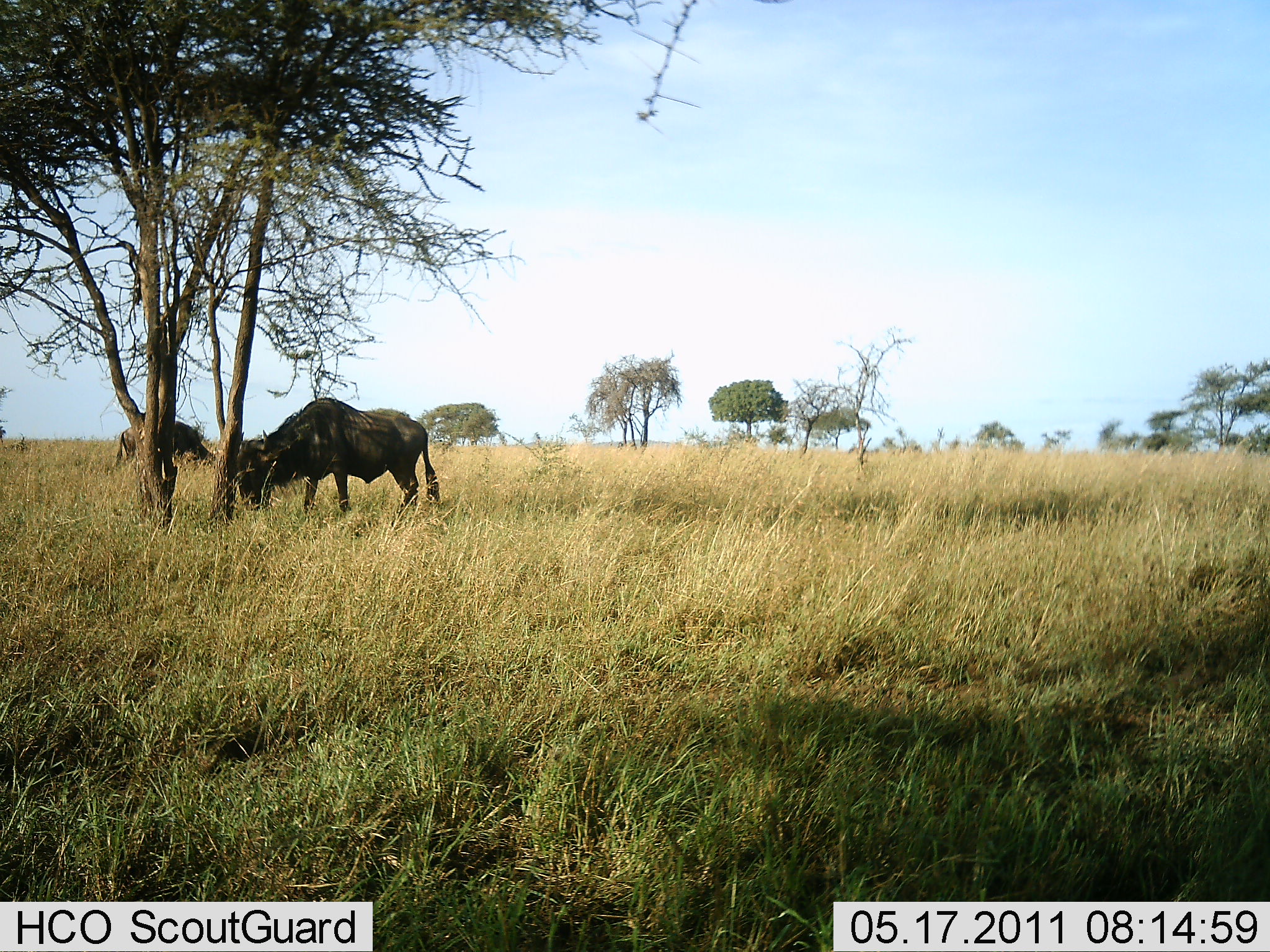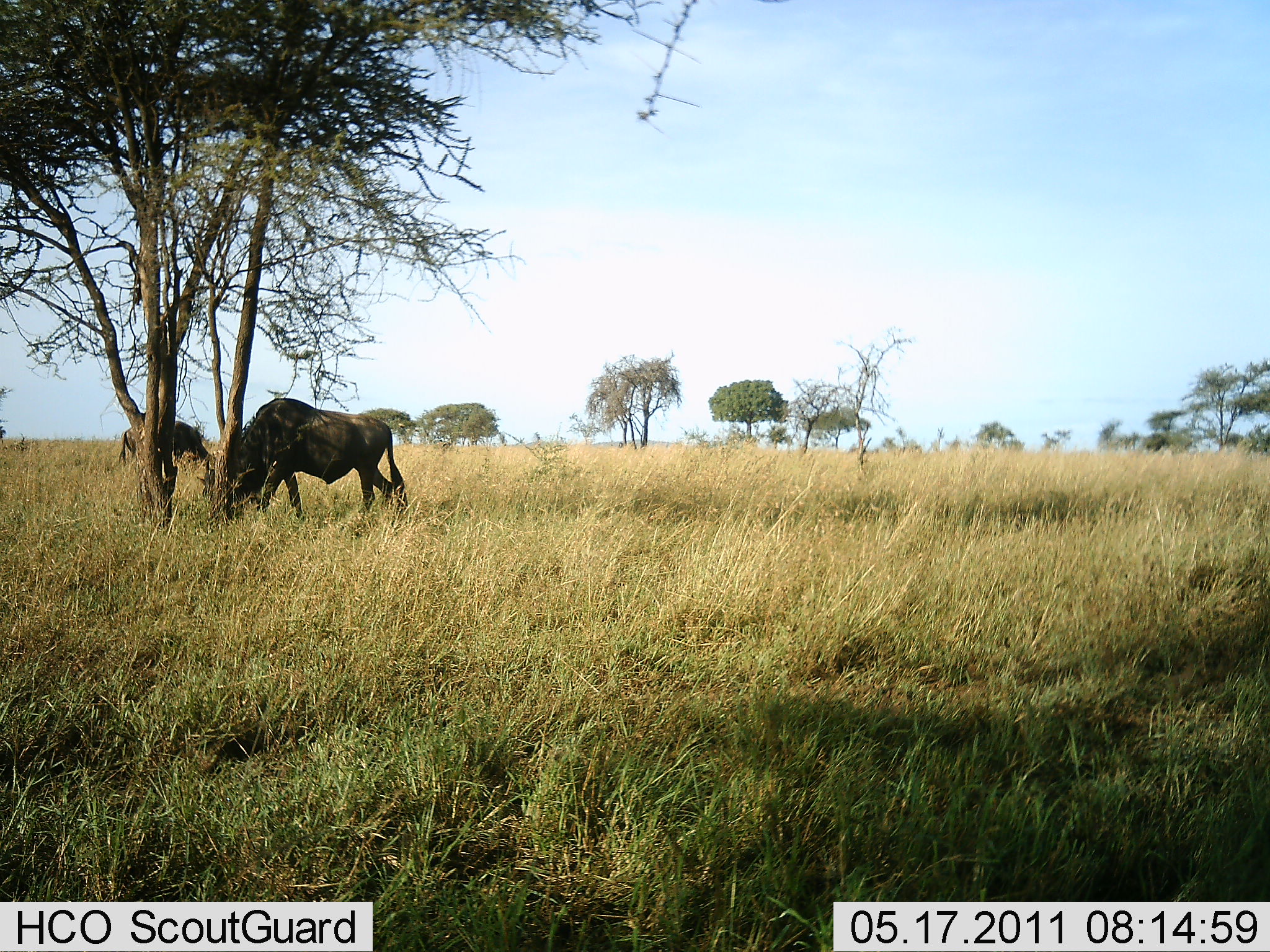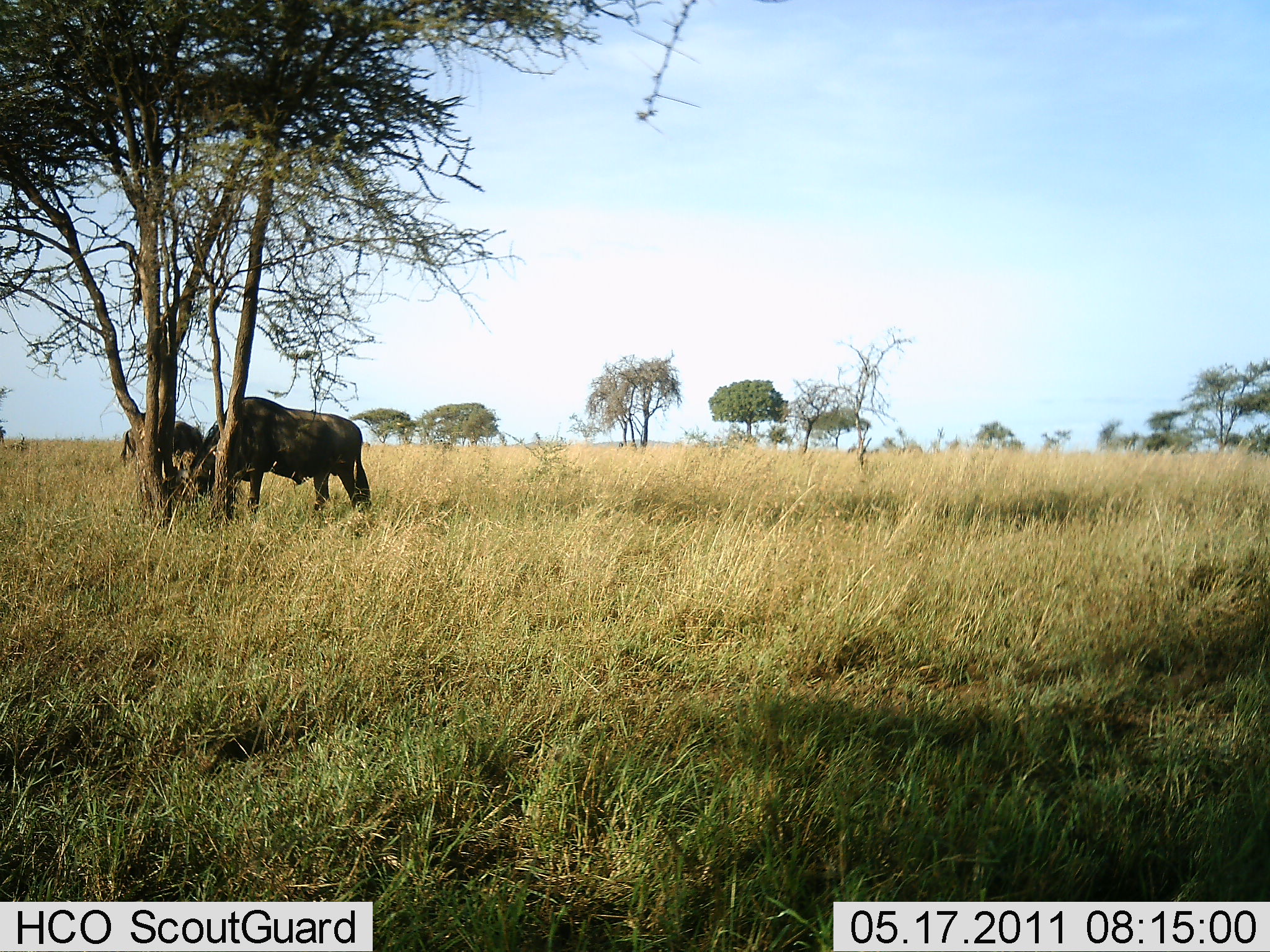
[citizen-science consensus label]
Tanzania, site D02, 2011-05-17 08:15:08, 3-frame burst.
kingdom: Animalia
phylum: Chordata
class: Mammalia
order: Artiodactyla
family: Bovidae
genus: Connochaetes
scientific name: Connochaetes taurinus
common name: blue wildebeest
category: wildebeest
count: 2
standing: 18%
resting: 0%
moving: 9%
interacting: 9%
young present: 0%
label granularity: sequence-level